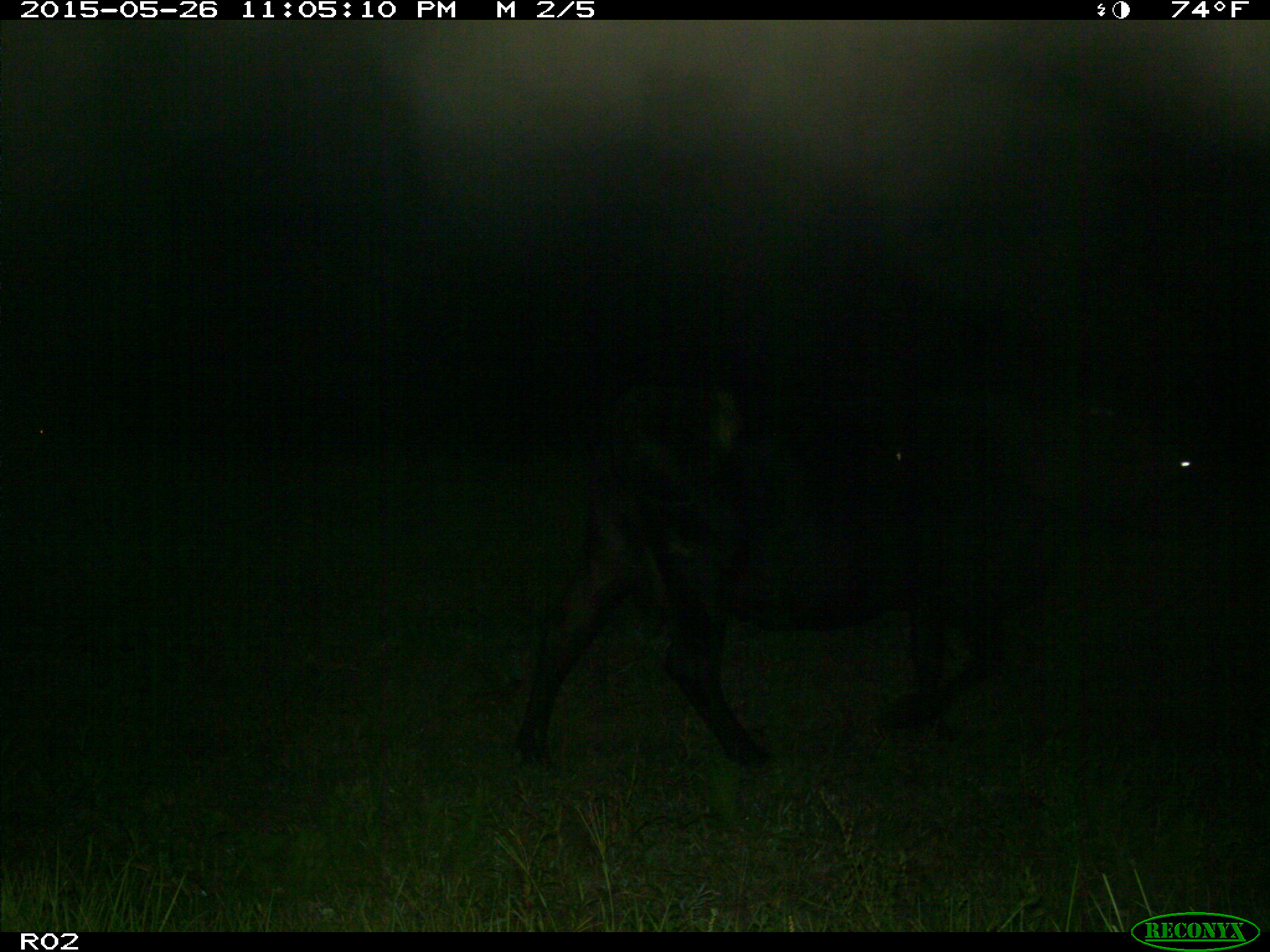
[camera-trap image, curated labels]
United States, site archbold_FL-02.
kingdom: Animalia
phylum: Chordata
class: Mammalia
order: Artiodactyla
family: Bovidae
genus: Bos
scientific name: Bos taurus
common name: domestic cow